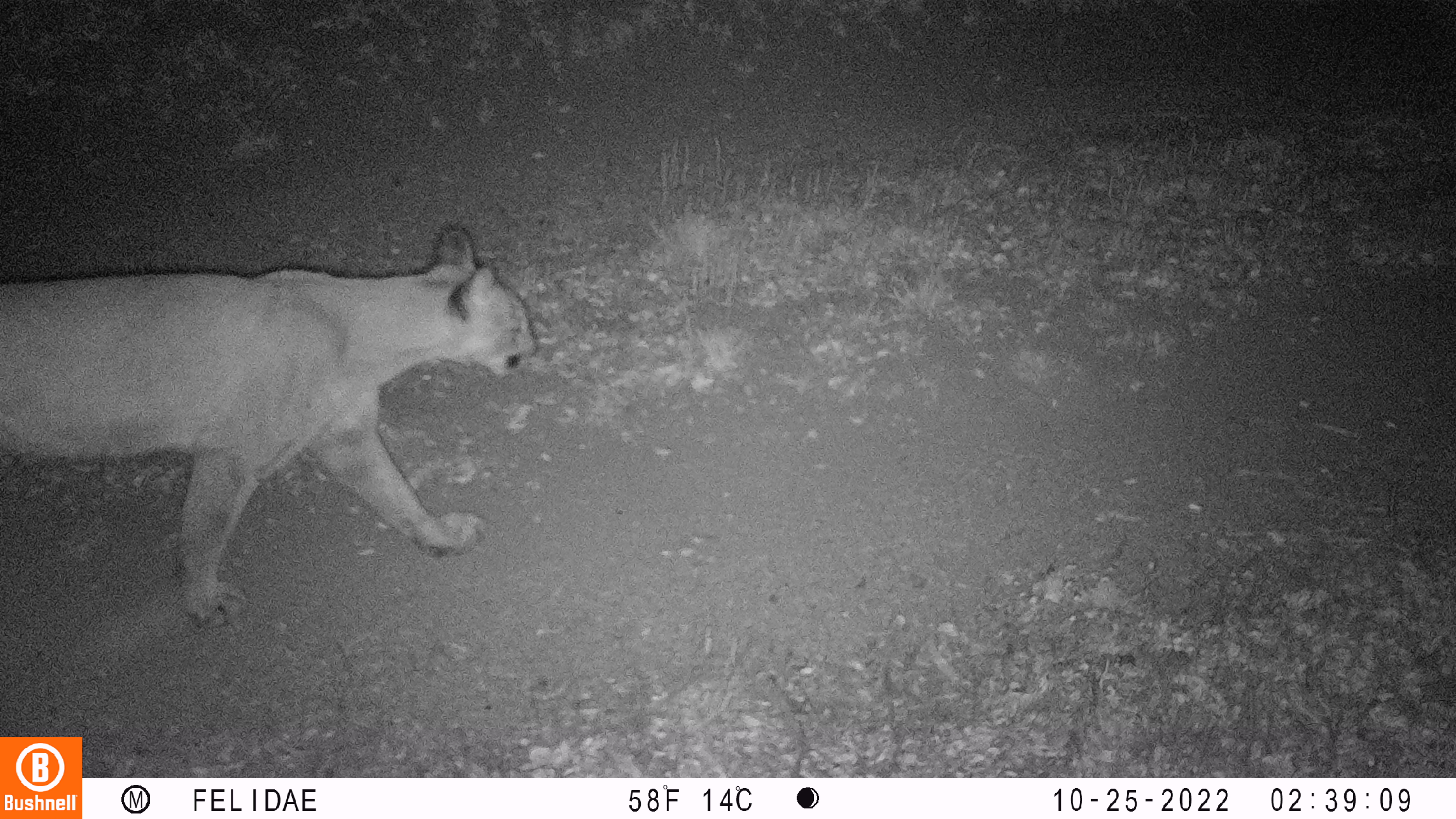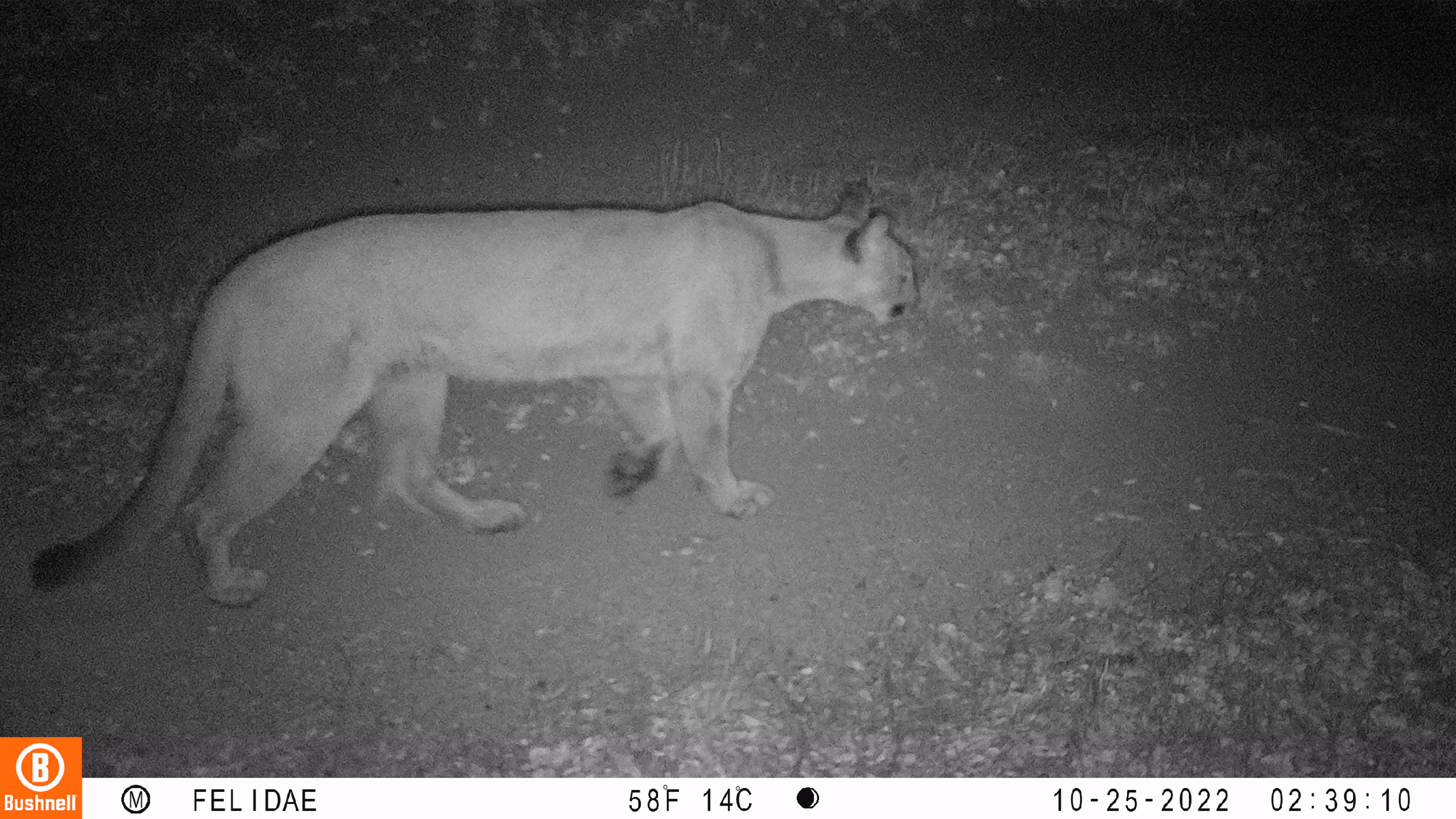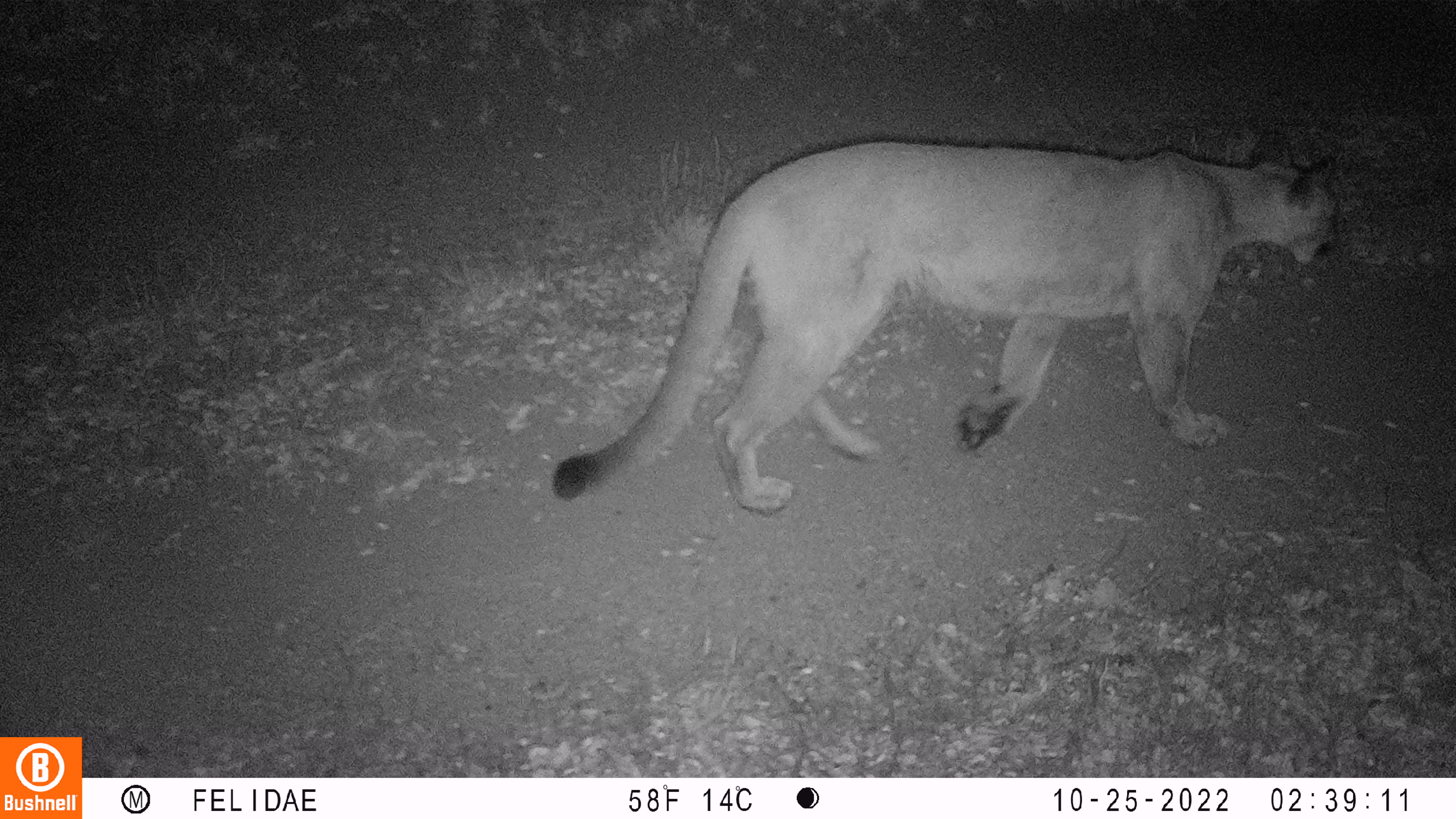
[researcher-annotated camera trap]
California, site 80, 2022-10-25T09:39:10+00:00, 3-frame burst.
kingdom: Animalia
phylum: Chordata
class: Mammalia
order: Carnivora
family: Felidae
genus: Puma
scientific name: Puma concolor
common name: puma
Puma (Puma concolor).